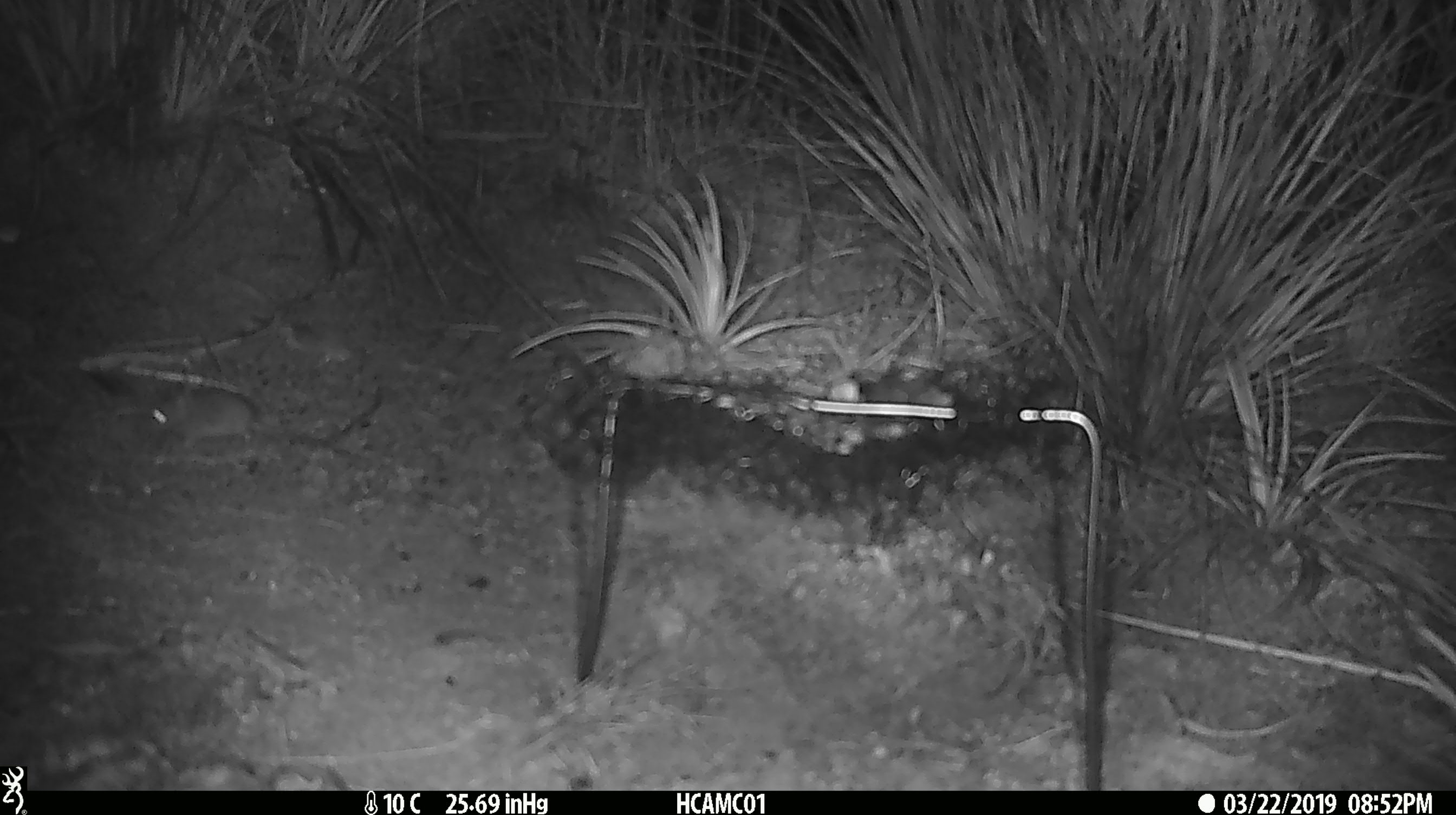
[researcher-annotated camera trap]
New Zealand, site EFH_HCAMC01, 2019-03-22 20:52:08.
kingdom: Animalia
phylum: Chordata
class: Mammalia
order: Rodentia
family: Muridae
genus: Mus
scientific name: Mus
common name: mouse